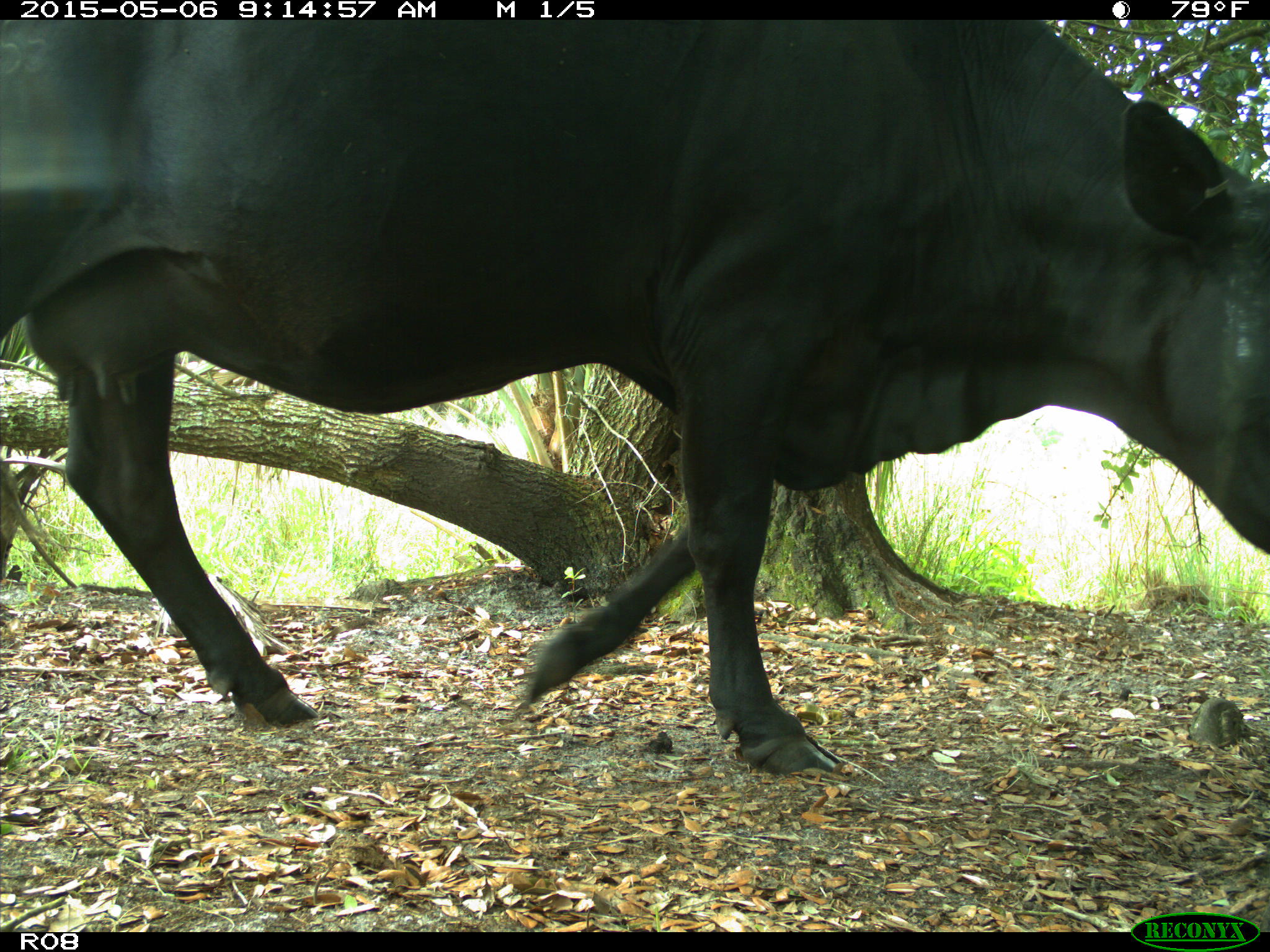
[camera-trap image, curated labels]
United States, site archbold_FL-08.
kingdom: Animalia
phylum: Chordata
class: Mammalia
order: Artiodactyla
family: Bovidae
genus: Bos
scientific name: Bos taurus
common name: domestic cow